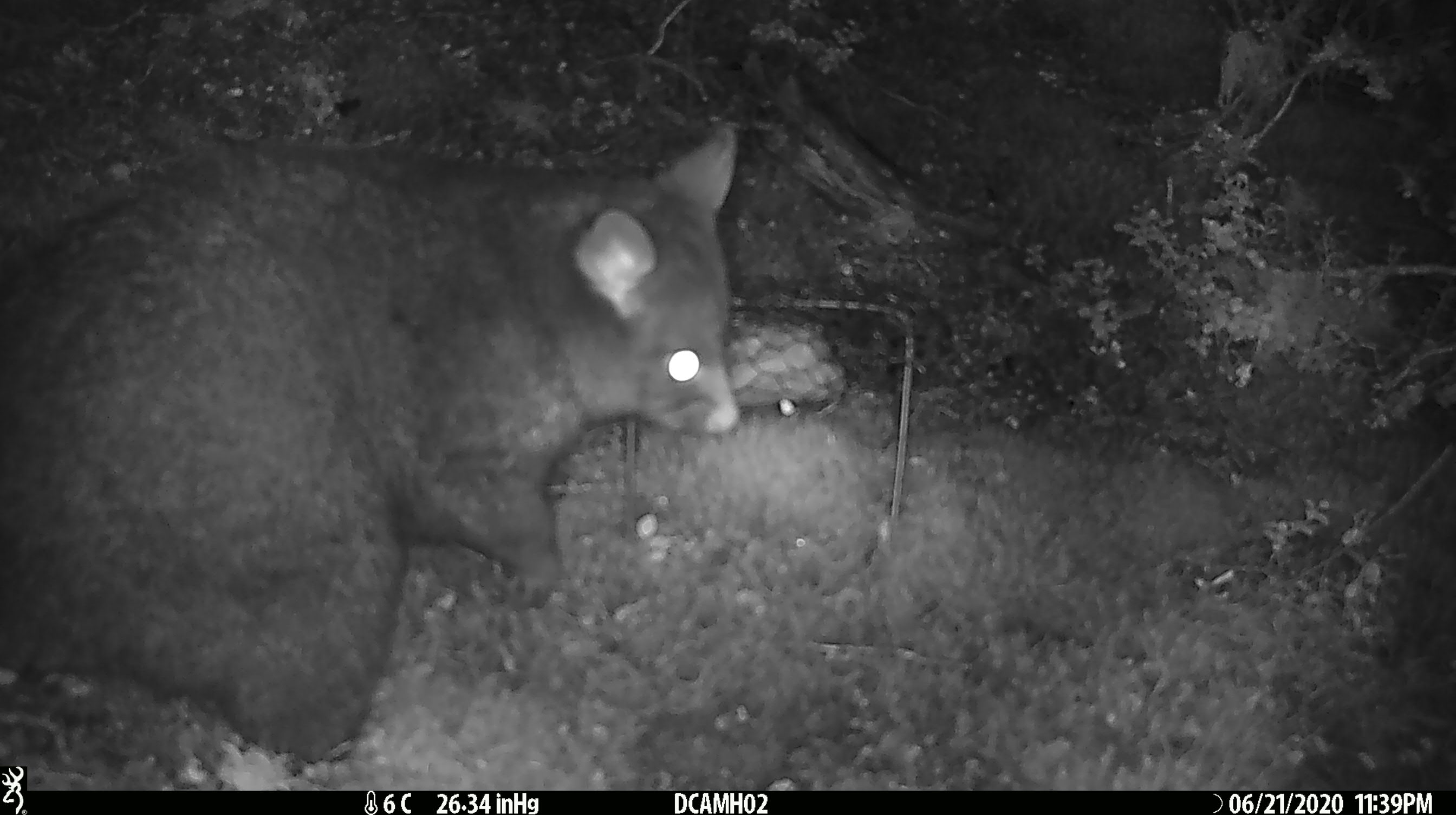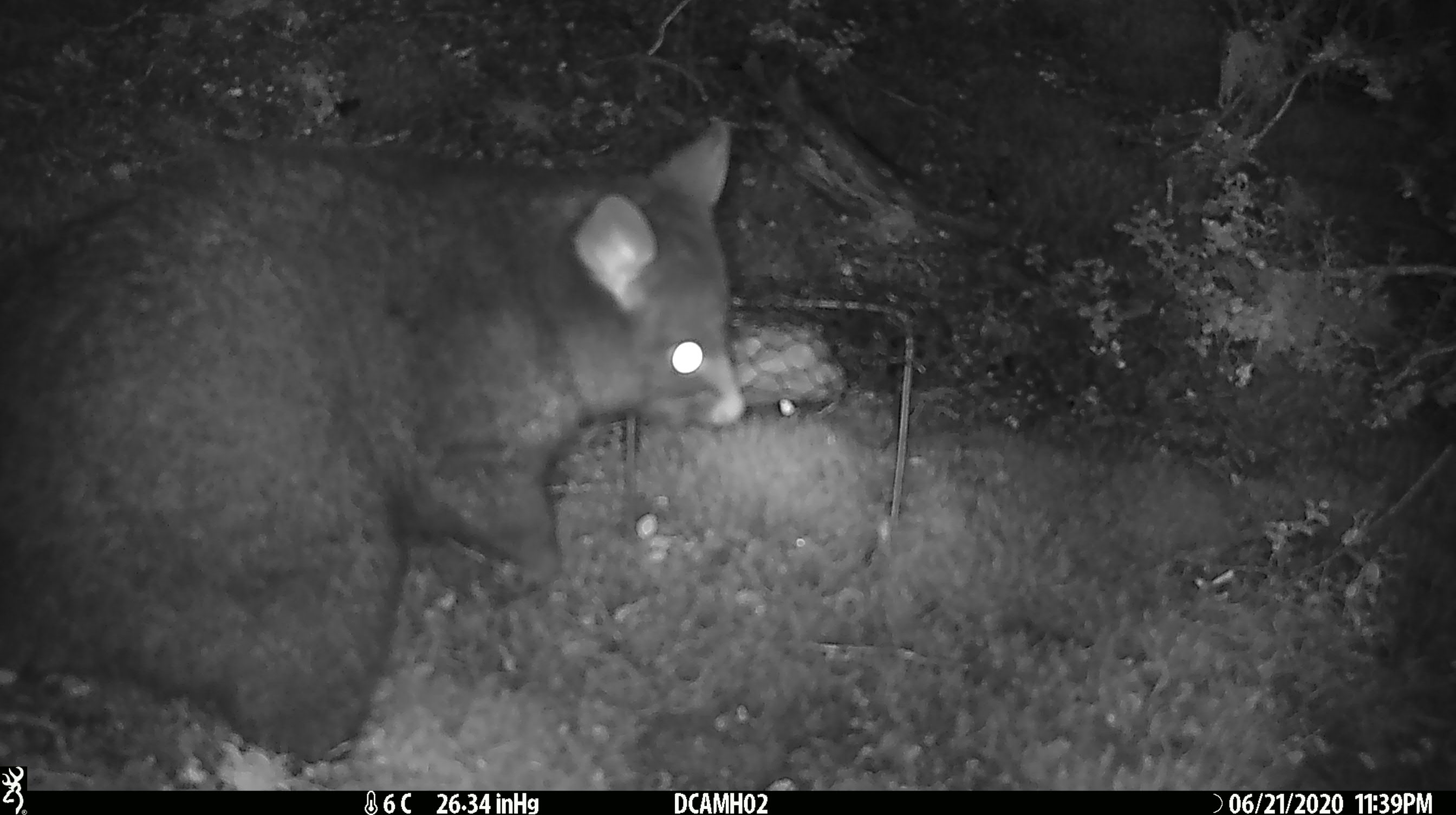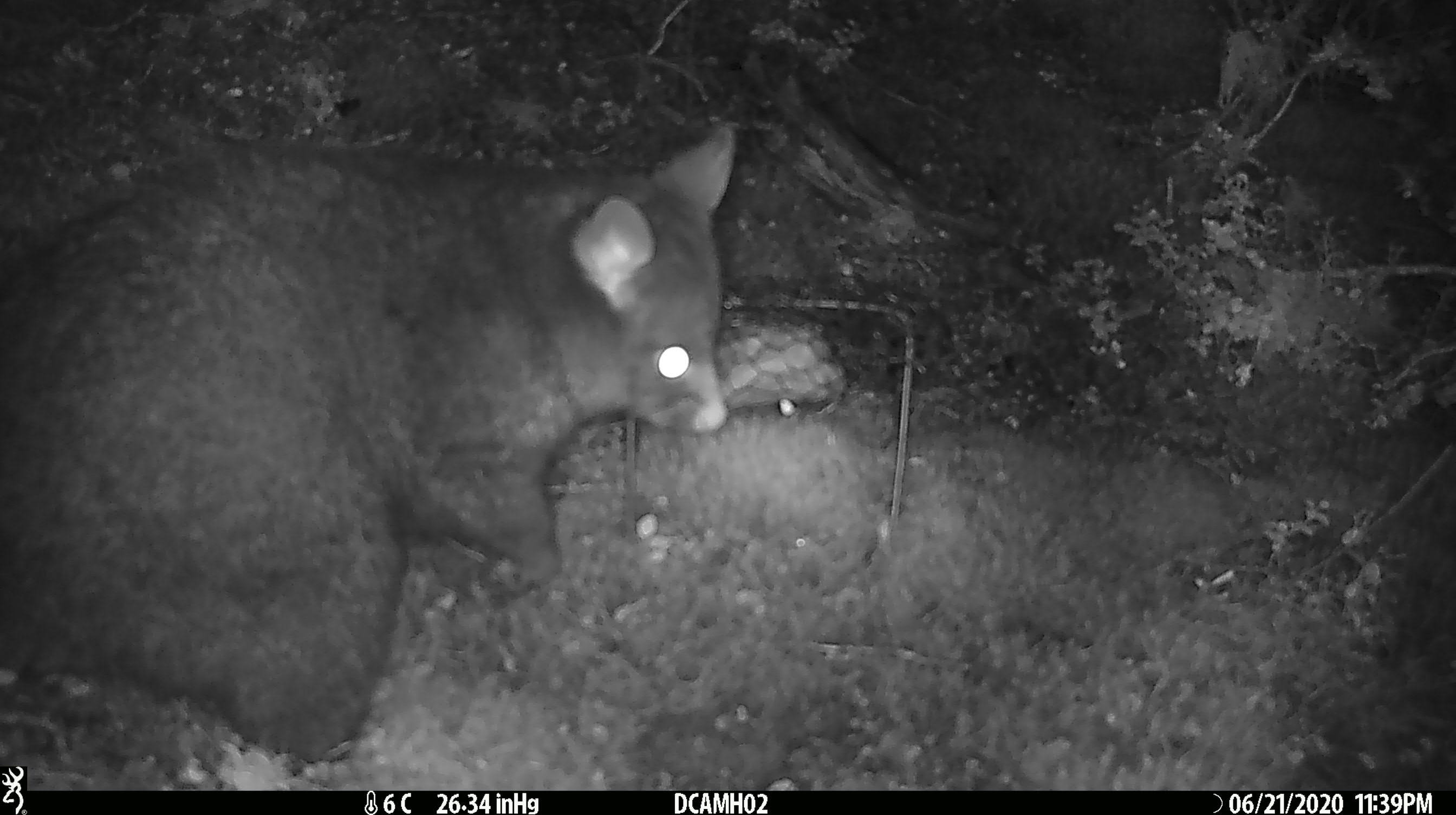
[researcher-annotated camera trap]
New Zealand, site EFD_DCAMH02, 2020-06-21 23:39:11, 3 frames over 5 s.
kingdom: Animalia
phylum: Chordata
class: Mammalia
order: Diprotodontia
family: Phalangeridae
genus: Trichosurus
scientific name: Trichosurus vulpecula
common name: common brushtail possum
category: possum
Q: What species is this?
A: Possum (common brushtail possum) (Trichosurus vulpecula).